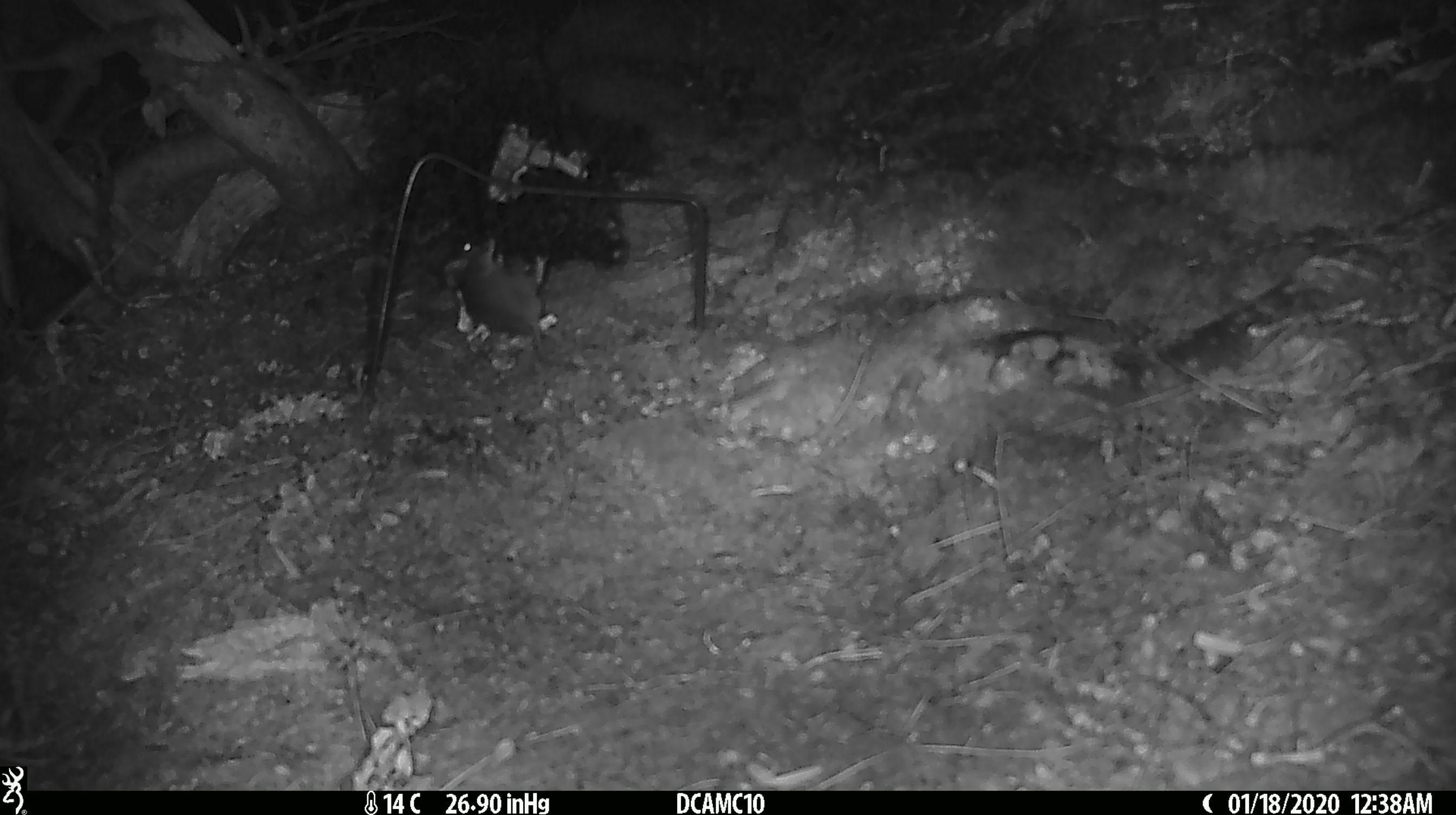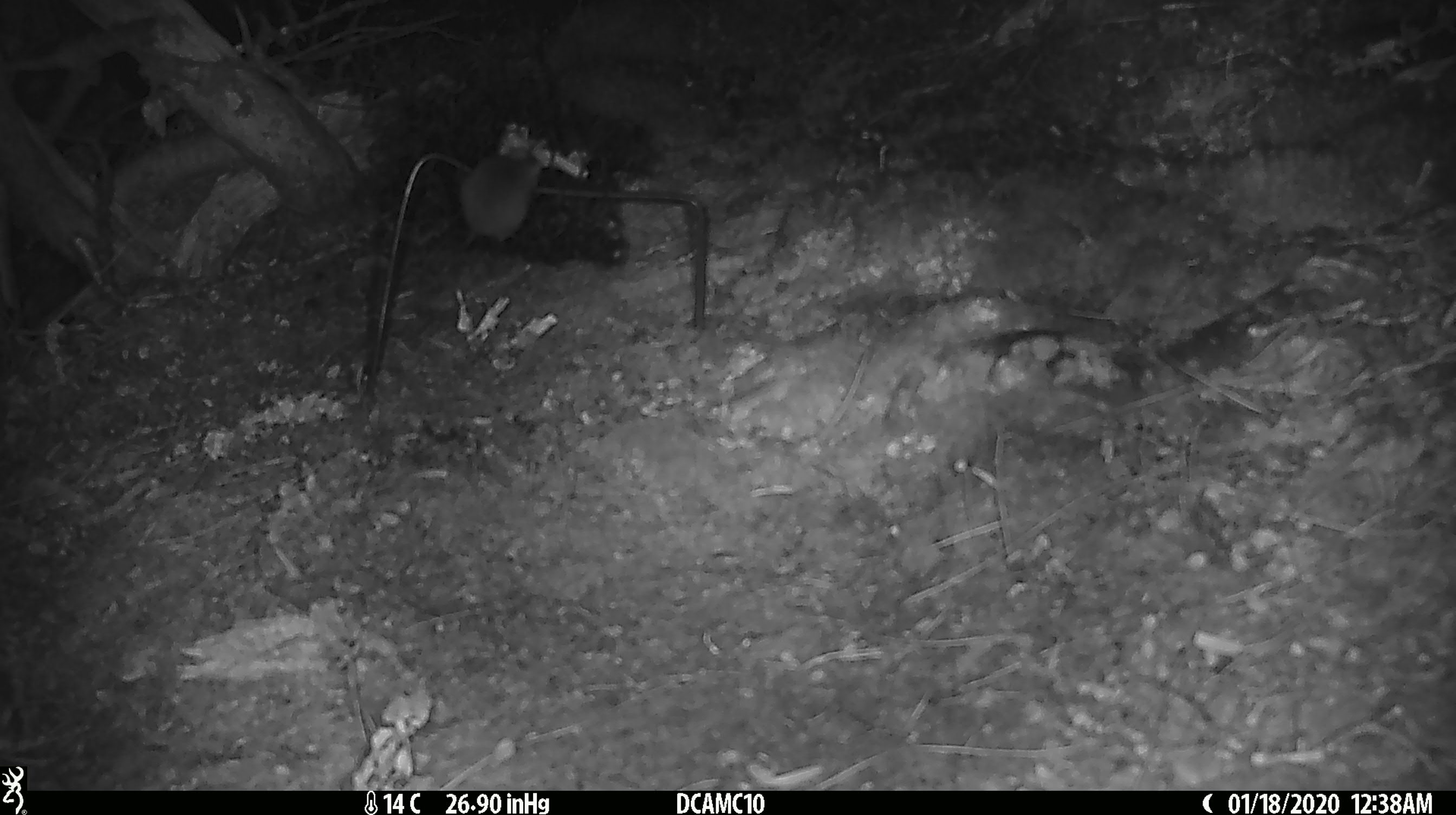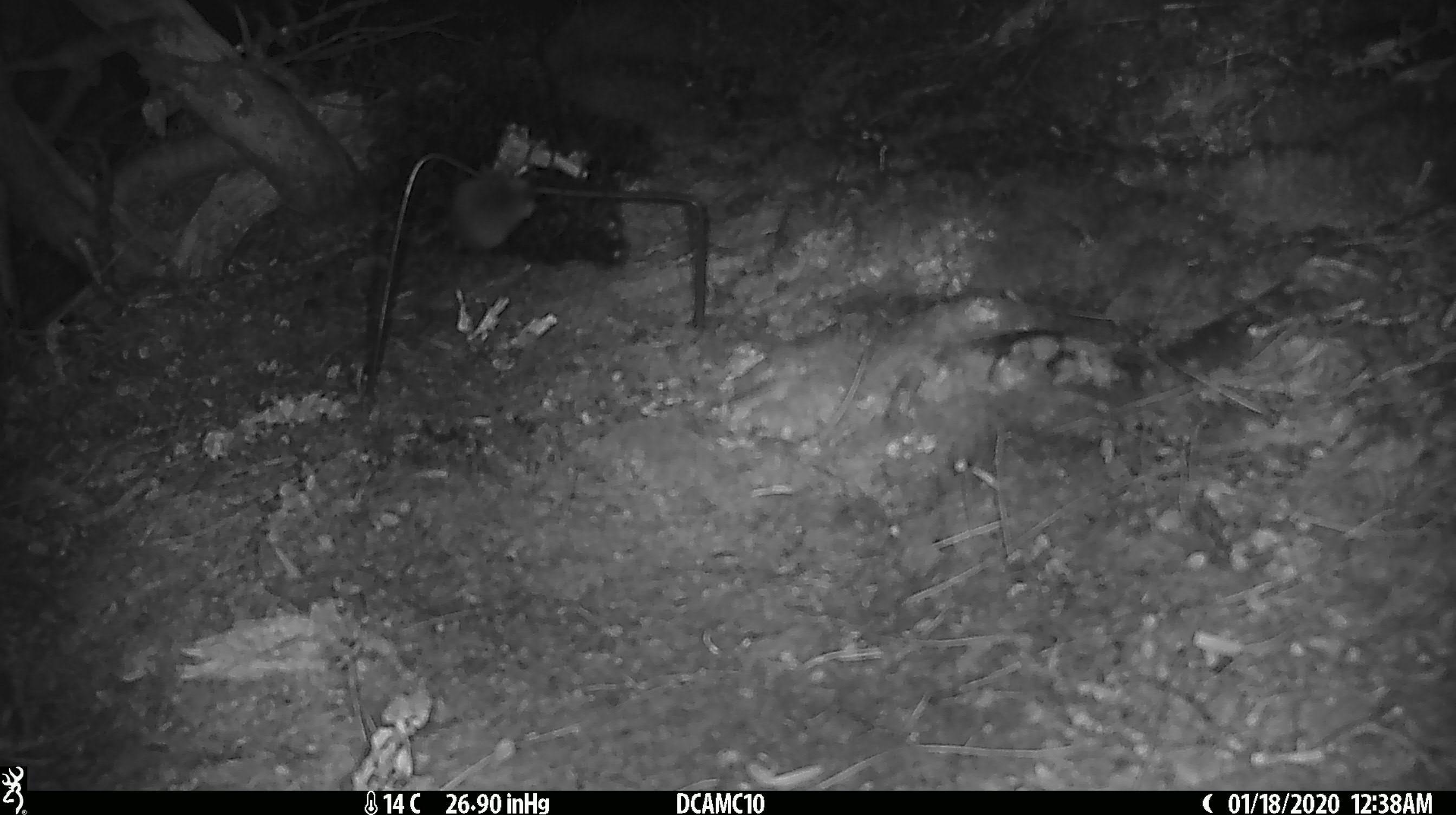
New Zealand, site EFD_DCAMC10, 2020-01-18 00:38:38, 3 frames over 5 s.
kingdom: Animalia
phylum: Chordata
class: Mammalia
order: Rodentia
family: Muridae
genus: Mus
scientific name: Mus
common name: mouse